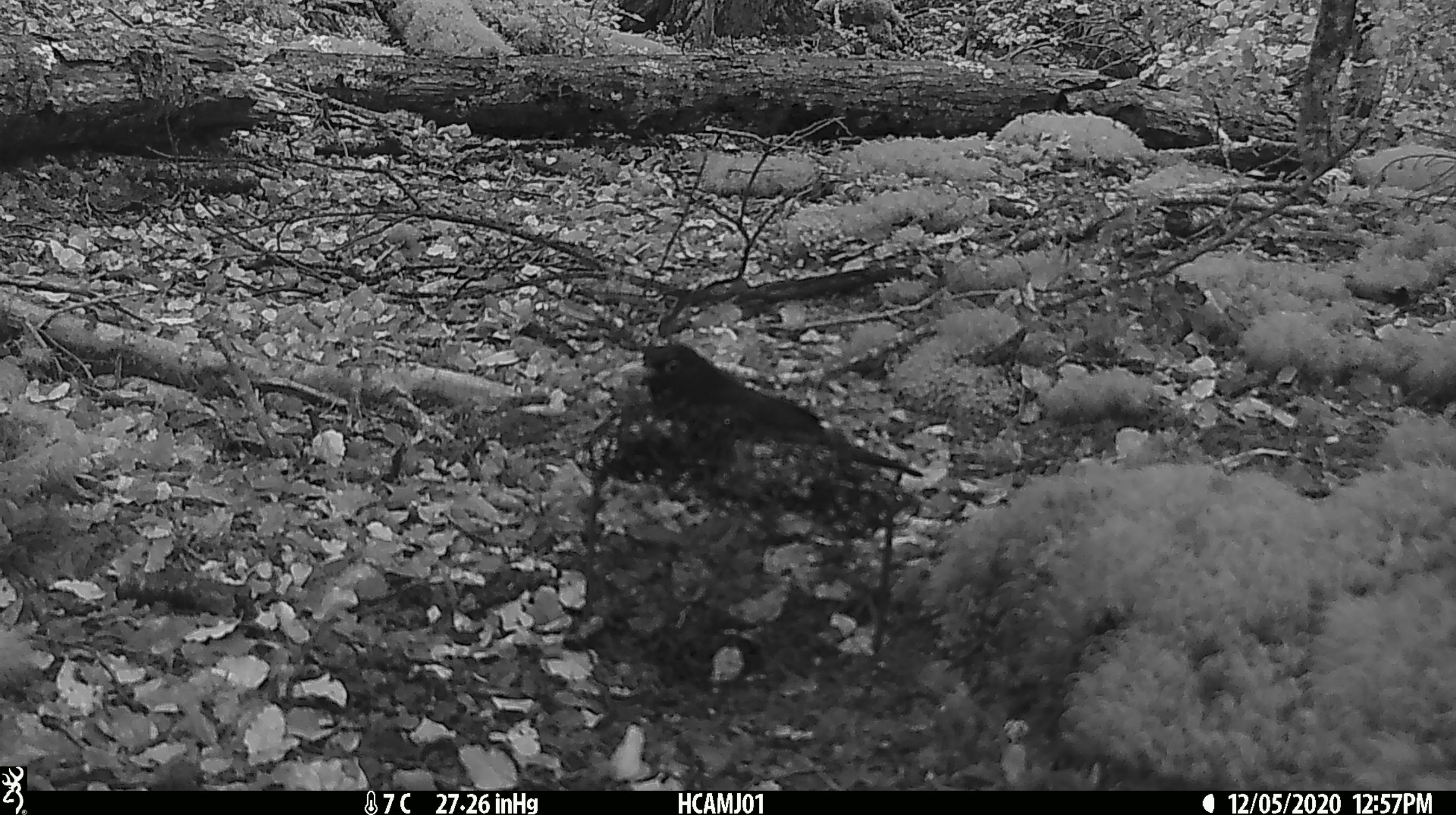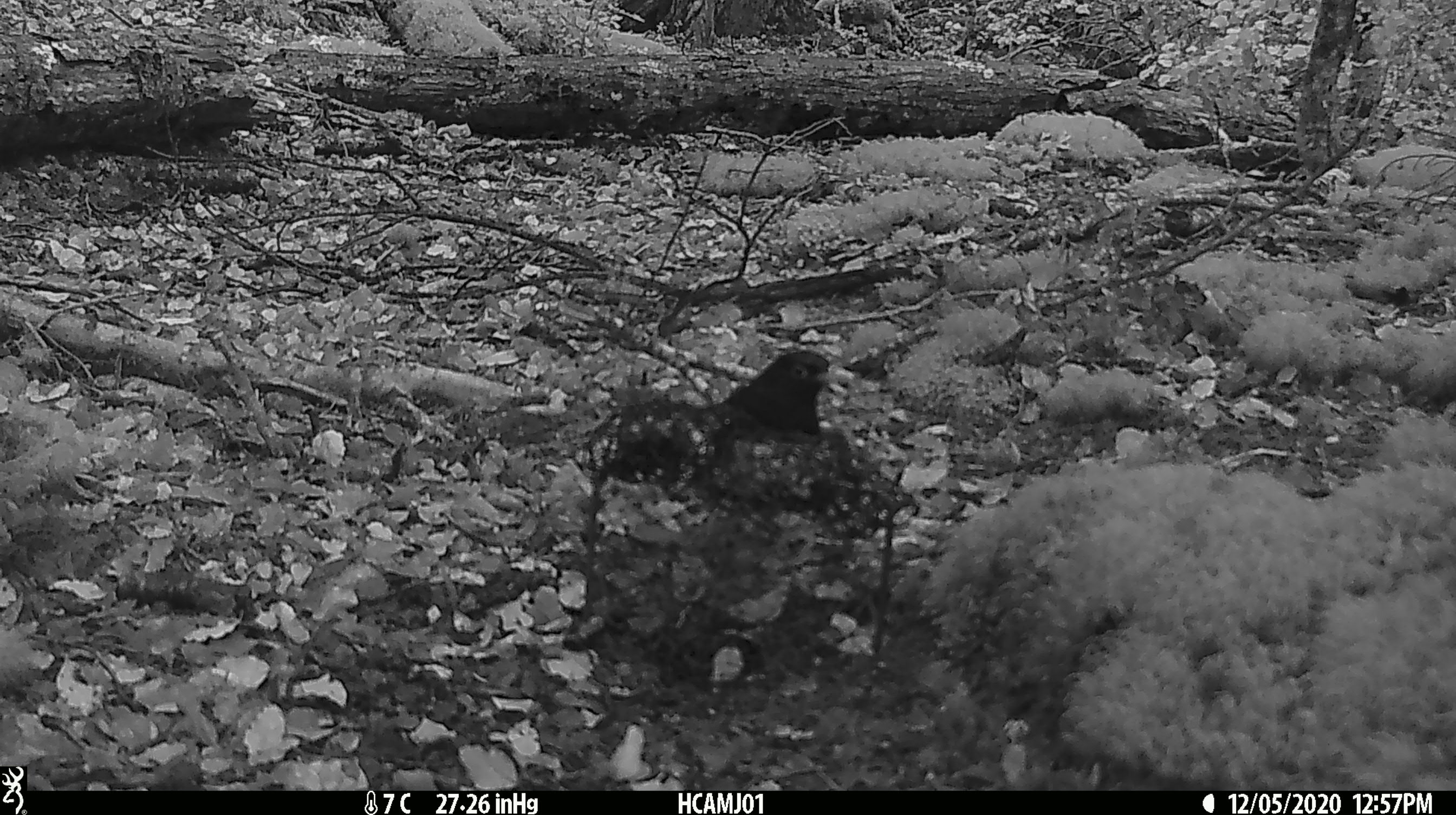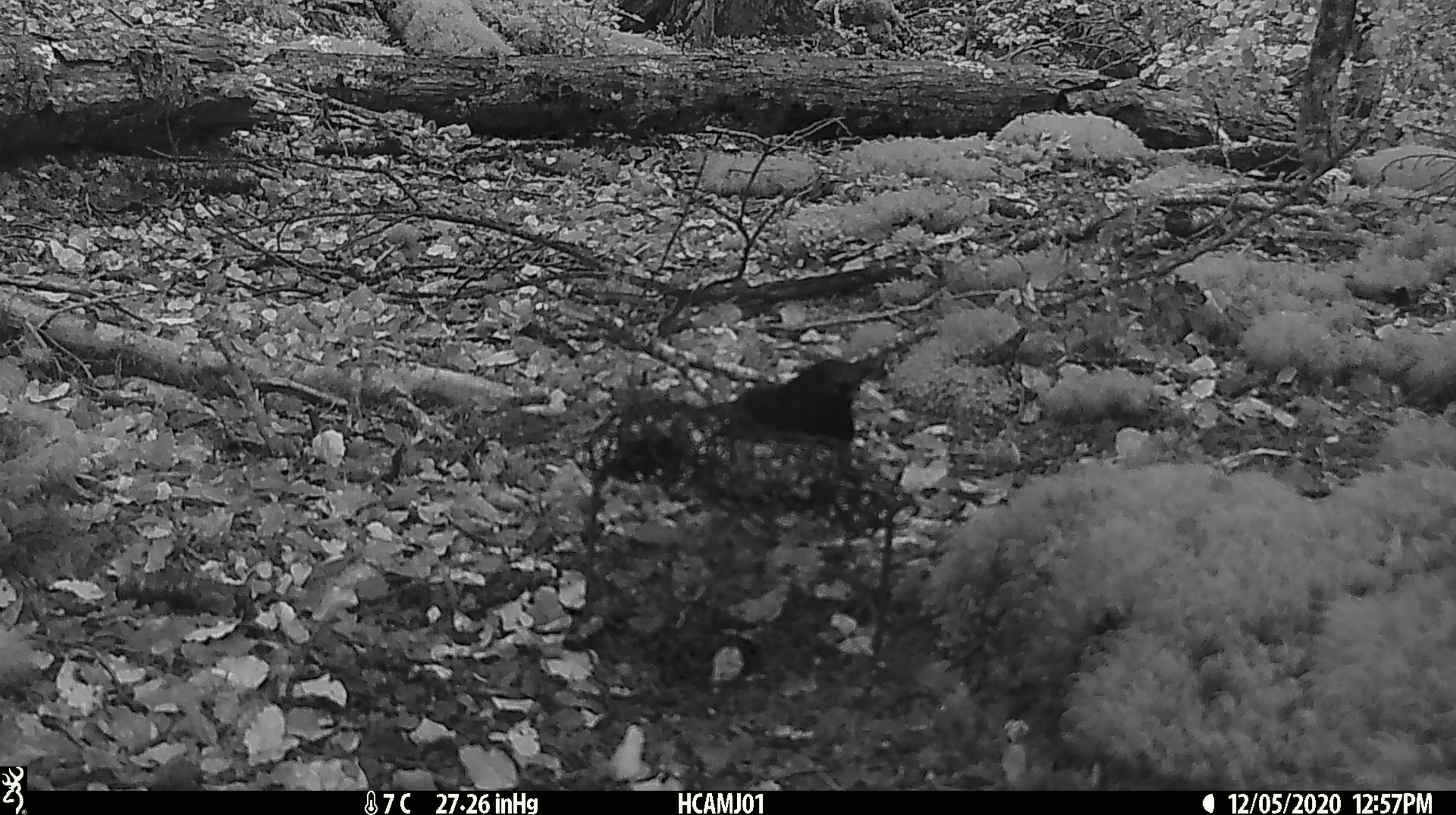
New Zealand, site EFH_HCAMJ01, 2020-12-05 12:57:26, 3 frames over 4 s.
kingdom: Animalia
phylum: Chordata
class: Aves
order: Passeriformes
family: Turdidae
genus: Turdus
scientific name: Turdus merula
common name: eurasian blackbird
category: blackbird